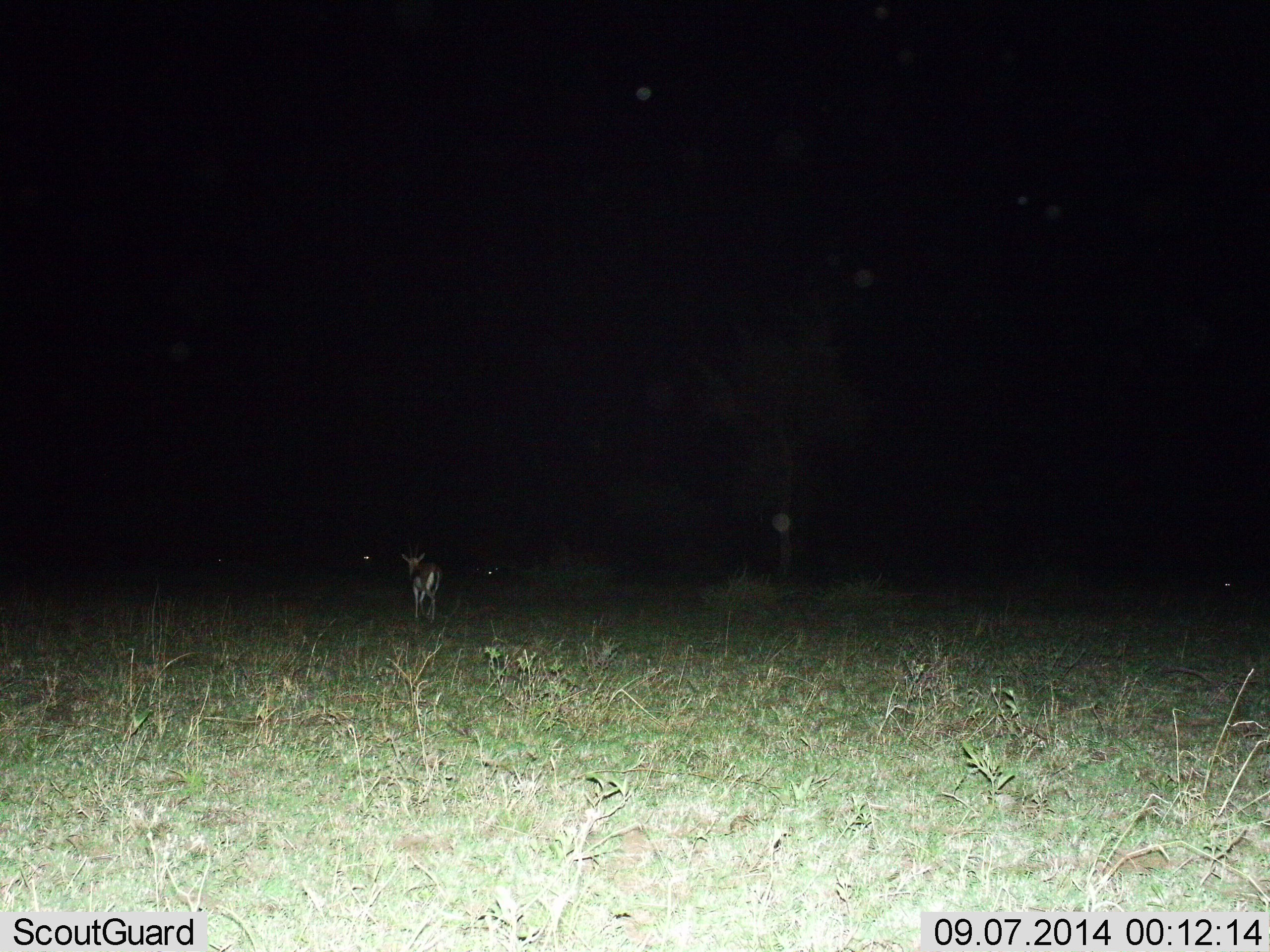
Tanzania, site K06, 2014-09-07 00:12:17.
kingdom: Animalia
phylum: Chordata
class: Mammalia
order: Artiodactyla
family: Bovidae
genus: Eudorcas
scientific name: Eudorcas thomsonii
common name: thomson's gazelle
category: gazellethomsons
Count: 1.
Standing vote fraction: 70%.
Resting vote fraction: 0%.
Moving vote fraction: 30%.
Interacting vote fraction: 0%.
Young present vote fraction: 0%.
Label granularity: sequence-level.